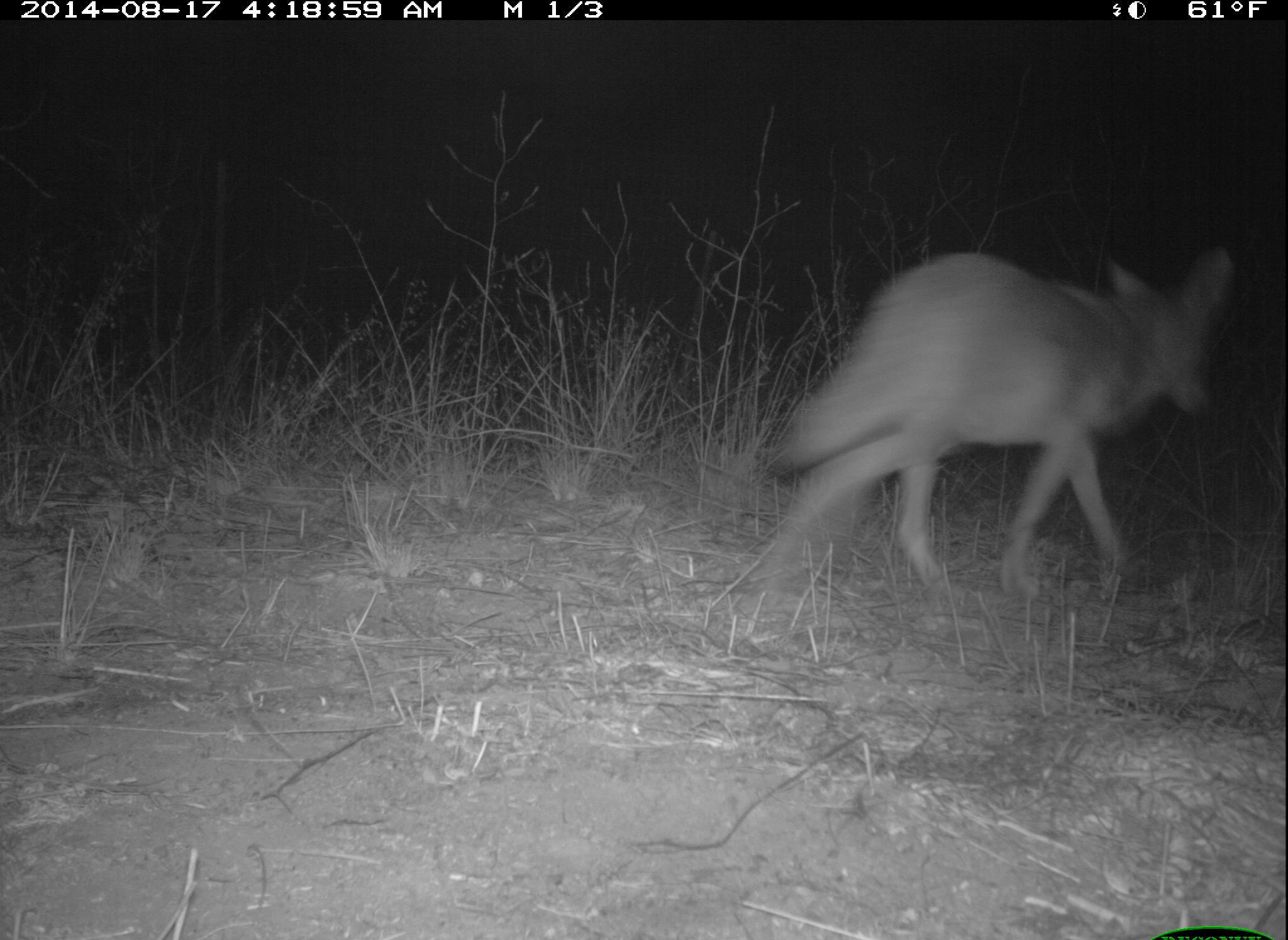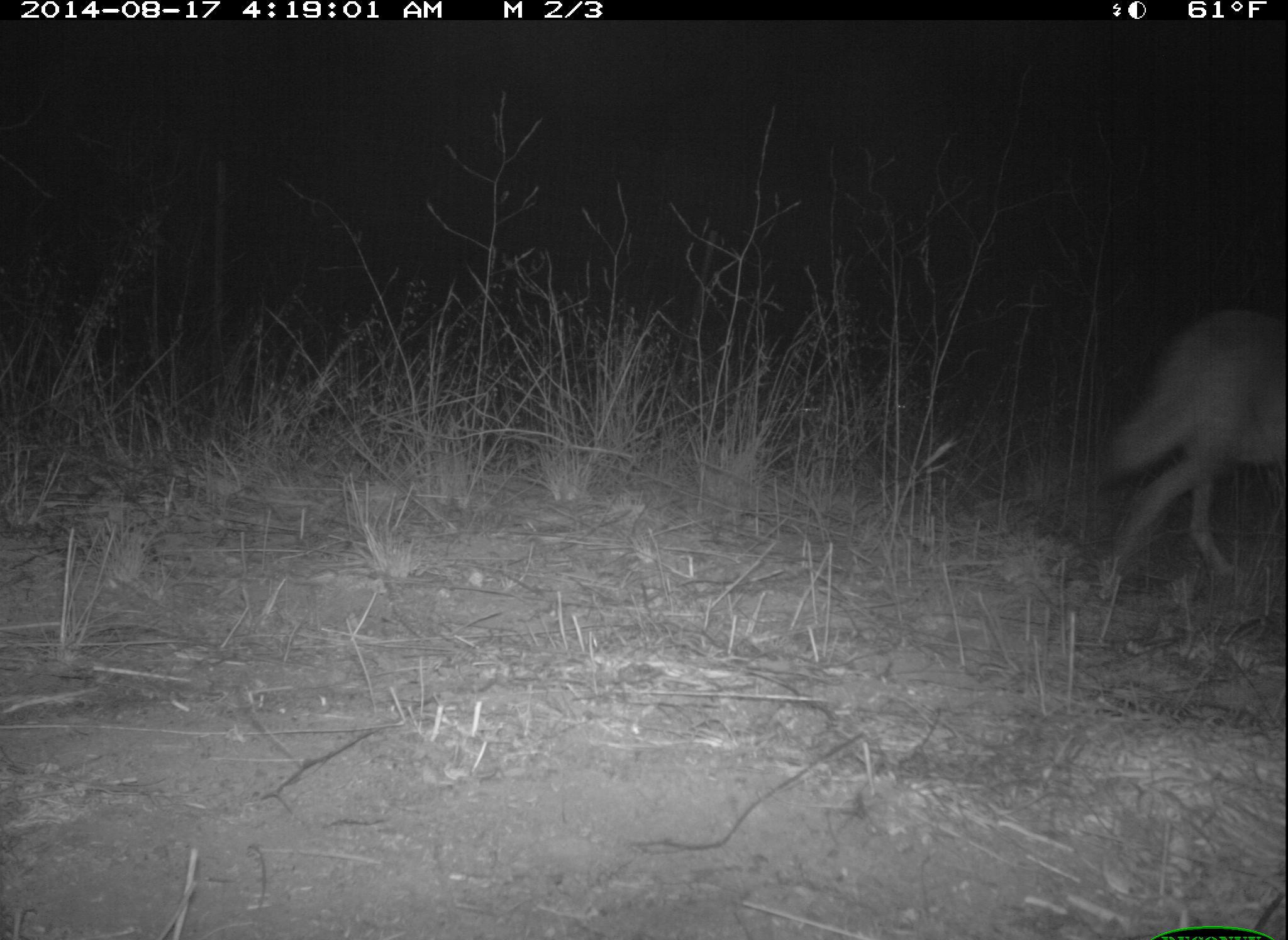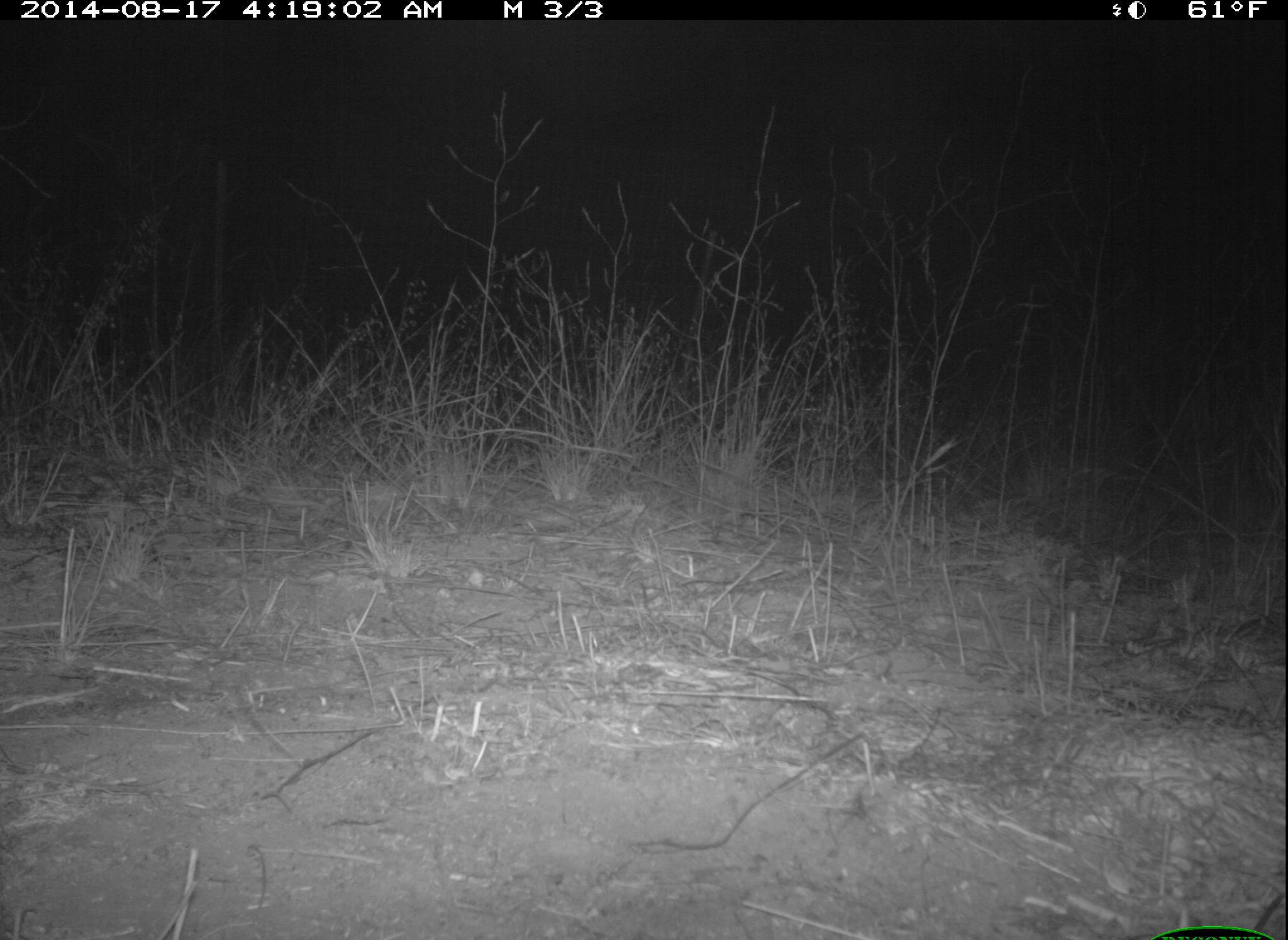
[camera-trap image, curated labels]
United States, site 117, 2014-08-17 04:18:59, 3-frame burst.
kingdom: Animalia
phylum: Chordata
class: Mammalia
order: Carnivora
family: Canidae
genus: Canis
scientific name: Canis latrans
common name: coyote